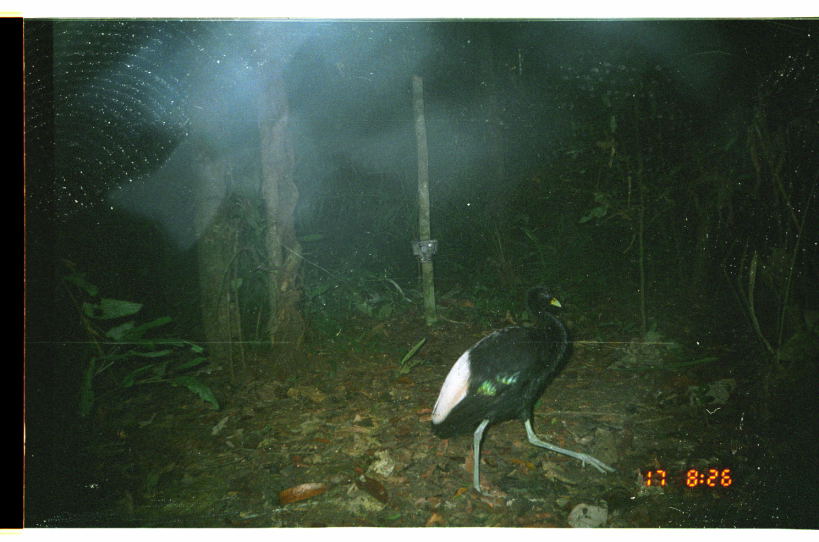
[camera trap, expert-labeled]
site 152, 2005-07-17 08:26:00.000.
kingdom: Animalia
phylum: Chordata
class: Aves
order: Gruiformes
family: Psophiidae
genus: Psophia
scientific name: Psophia leucoptera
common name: pale-winged trumpeter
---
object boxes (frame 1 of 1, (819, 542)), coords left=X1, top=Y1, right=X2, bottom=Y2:
psophia leucoptera: left=428, top=284, right=616, bottom=498